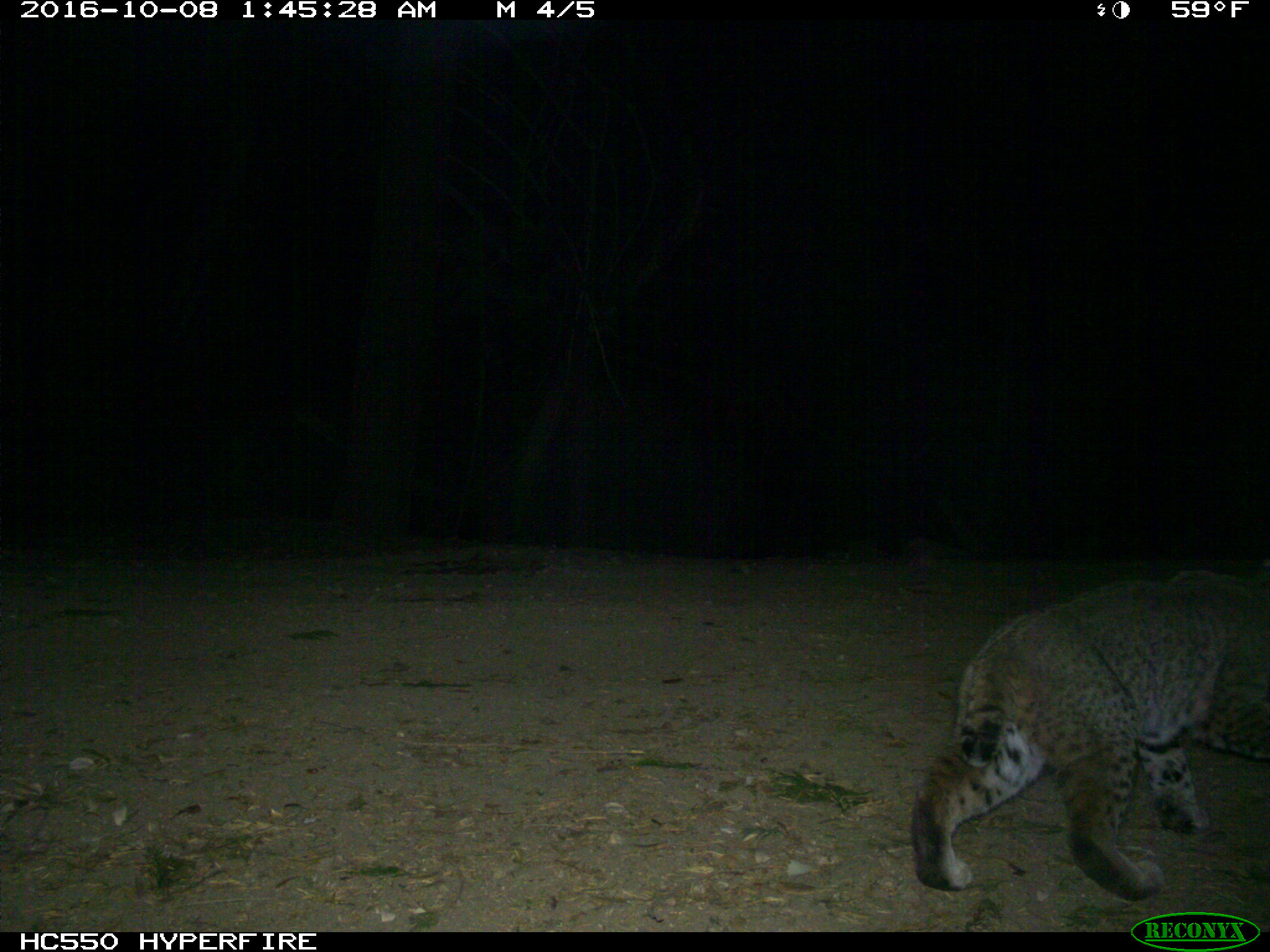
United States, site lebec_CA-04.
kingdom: Animalia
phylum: Chordata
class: Mammalia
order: Carnivora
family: Felidae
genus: Lynx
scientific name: Lynx rufus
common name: bobcat